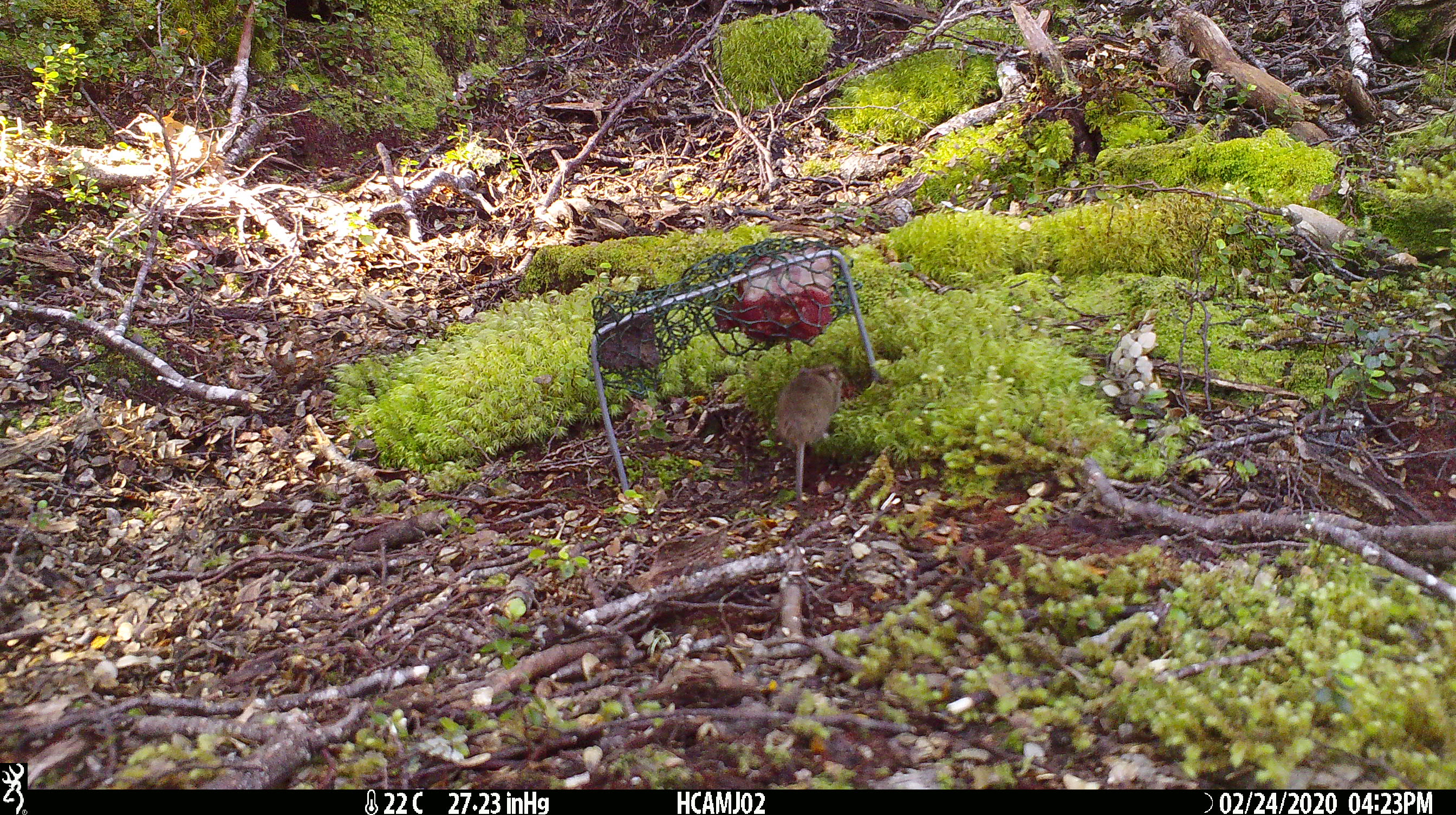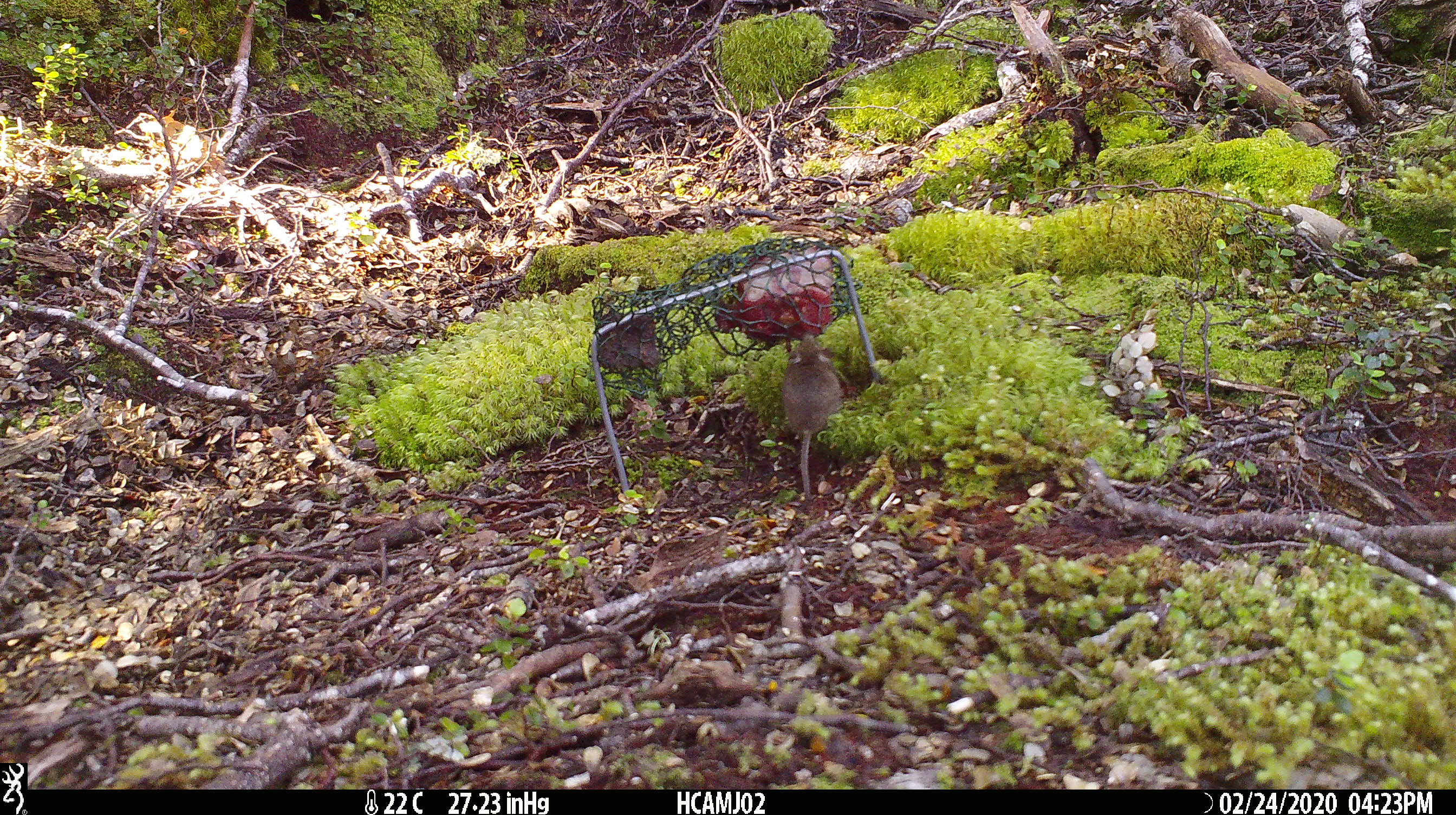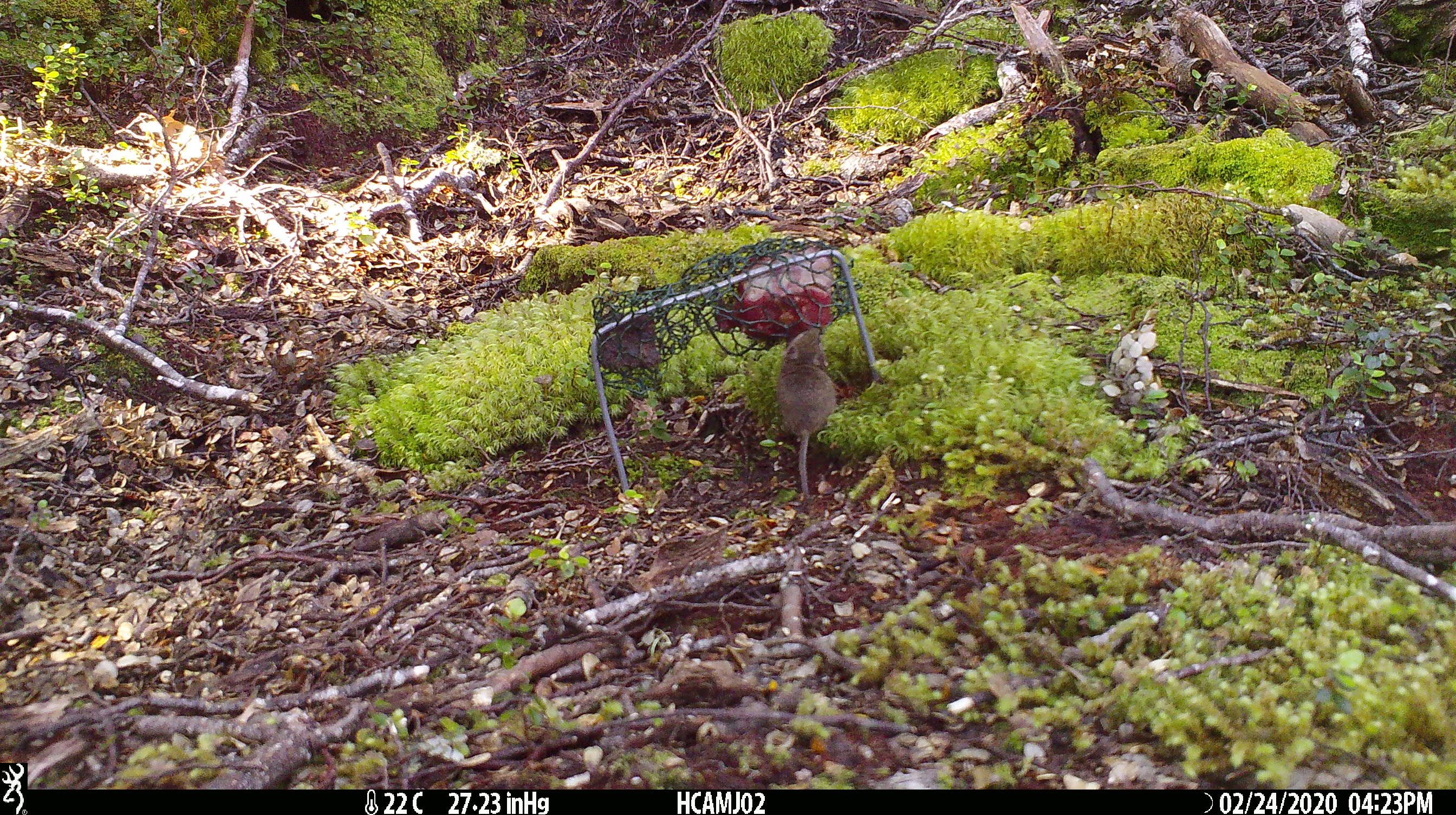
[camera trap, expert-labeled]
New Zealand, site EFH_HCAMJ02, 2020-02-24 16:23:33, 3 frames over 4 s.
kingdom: Animalia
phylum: Chordata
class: Mammalia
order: Rodentia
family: Muridae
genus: Mus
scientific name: Mus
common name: mouse